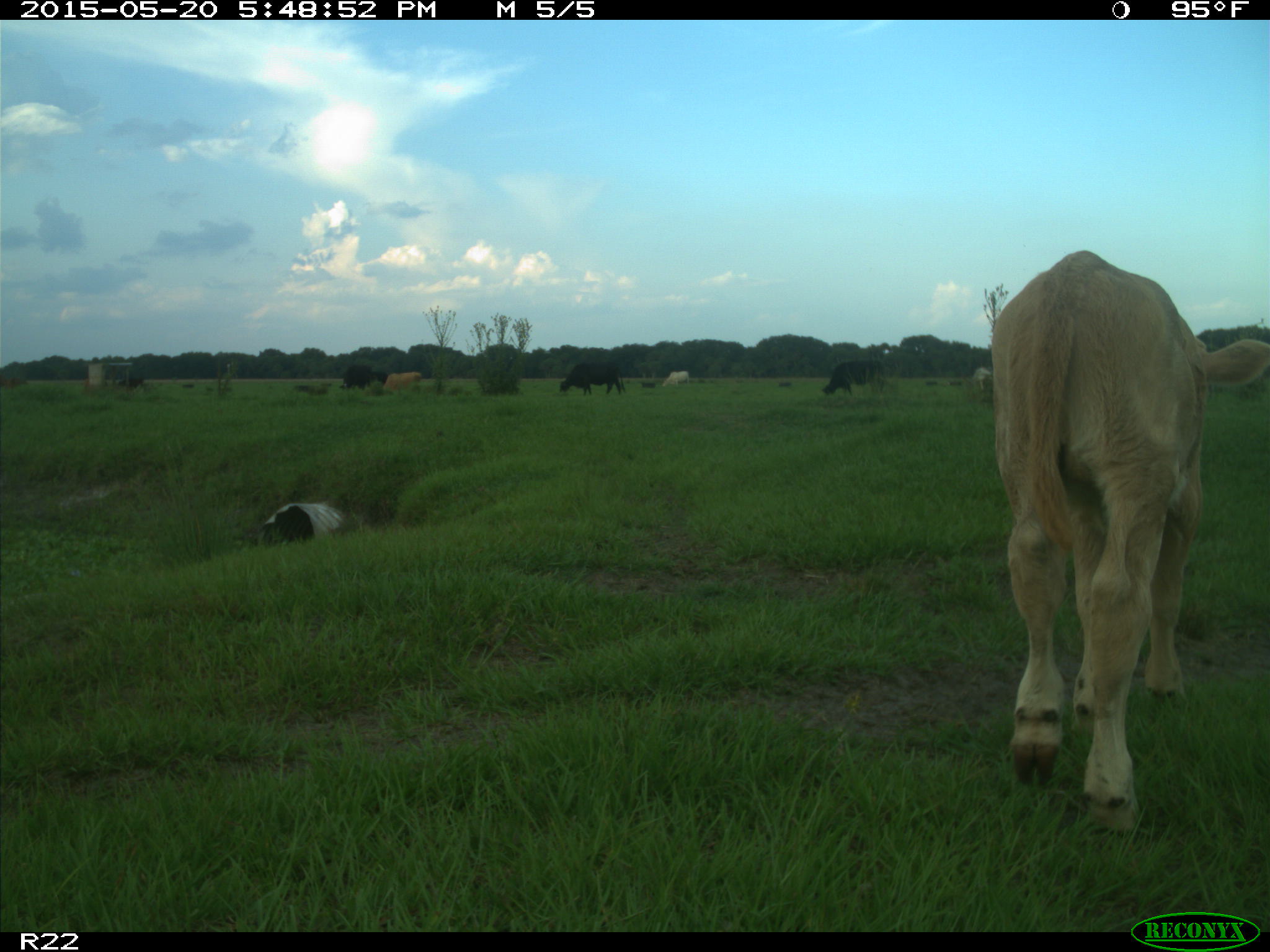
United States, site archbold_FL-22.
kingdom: Animalia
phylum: Chordata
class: Mammalia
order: Artiodactyla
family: Bovidae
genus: Bos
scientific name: Bos taurus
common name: domestic cow